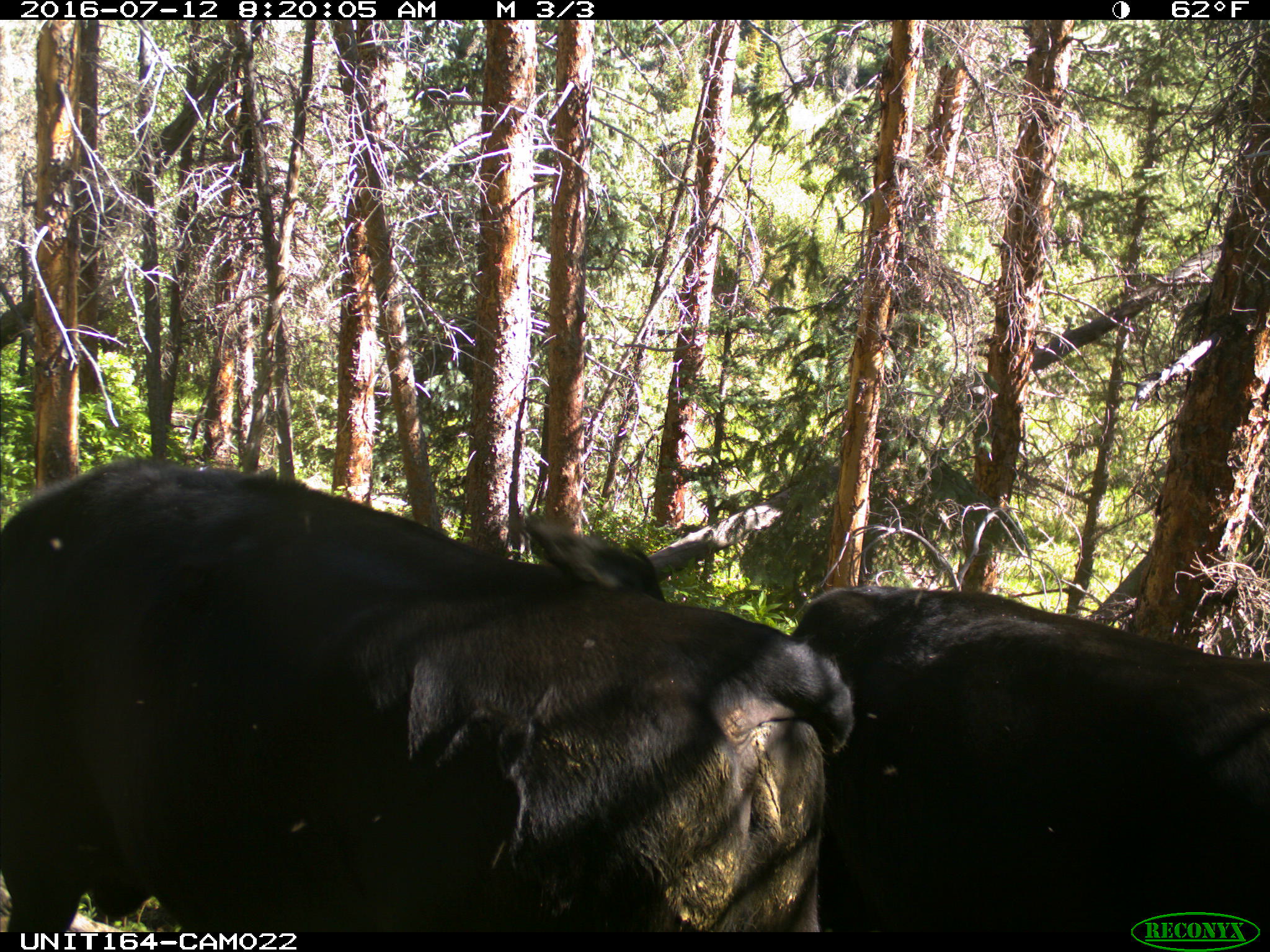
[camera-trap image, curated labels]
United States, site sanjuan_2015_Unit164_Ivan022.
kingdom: Animalia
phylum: Chordata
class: Mammalia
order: Artiodactyla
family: Bovidae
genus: Bos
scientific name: Bos taurus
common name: domestic cow